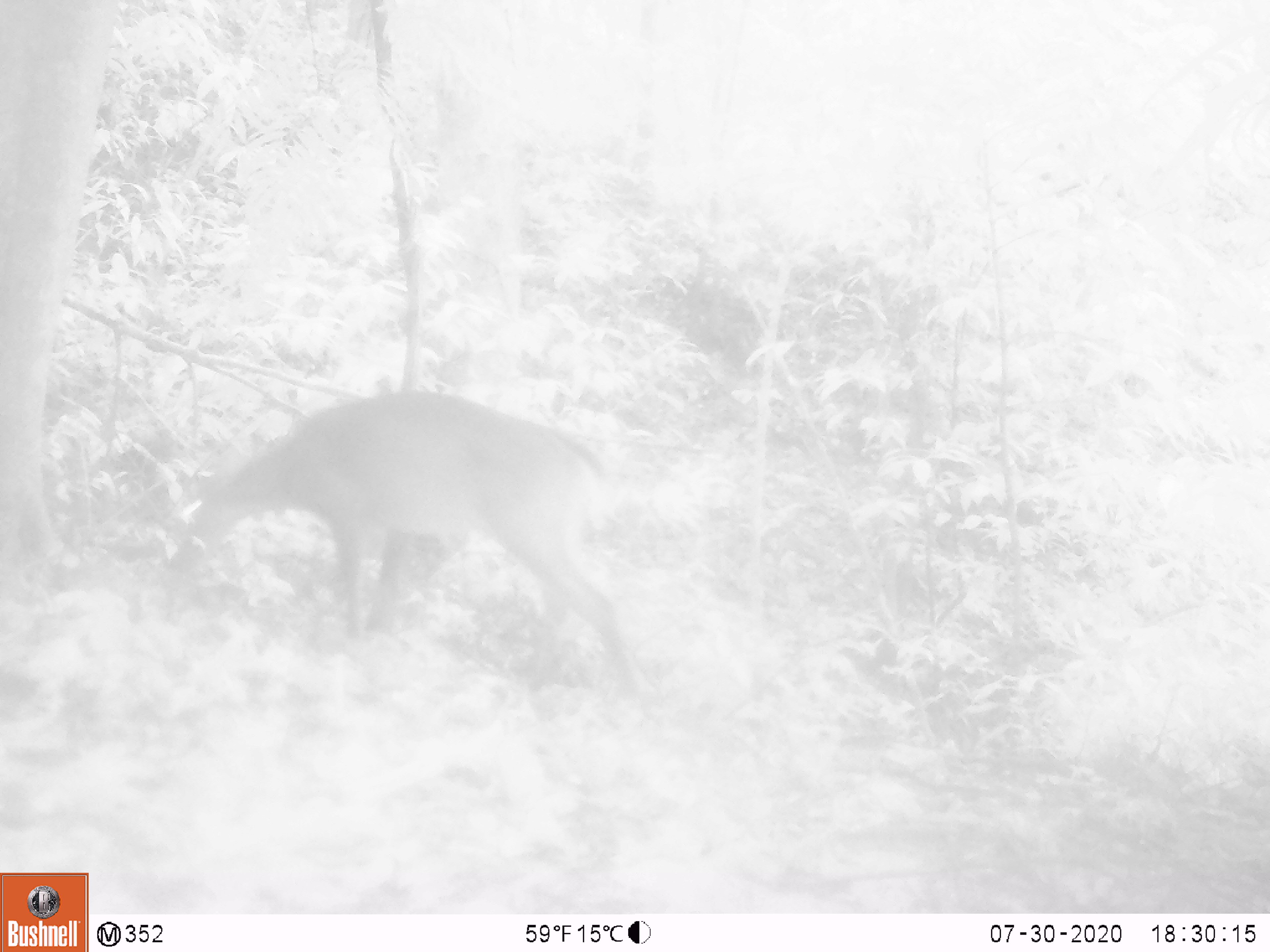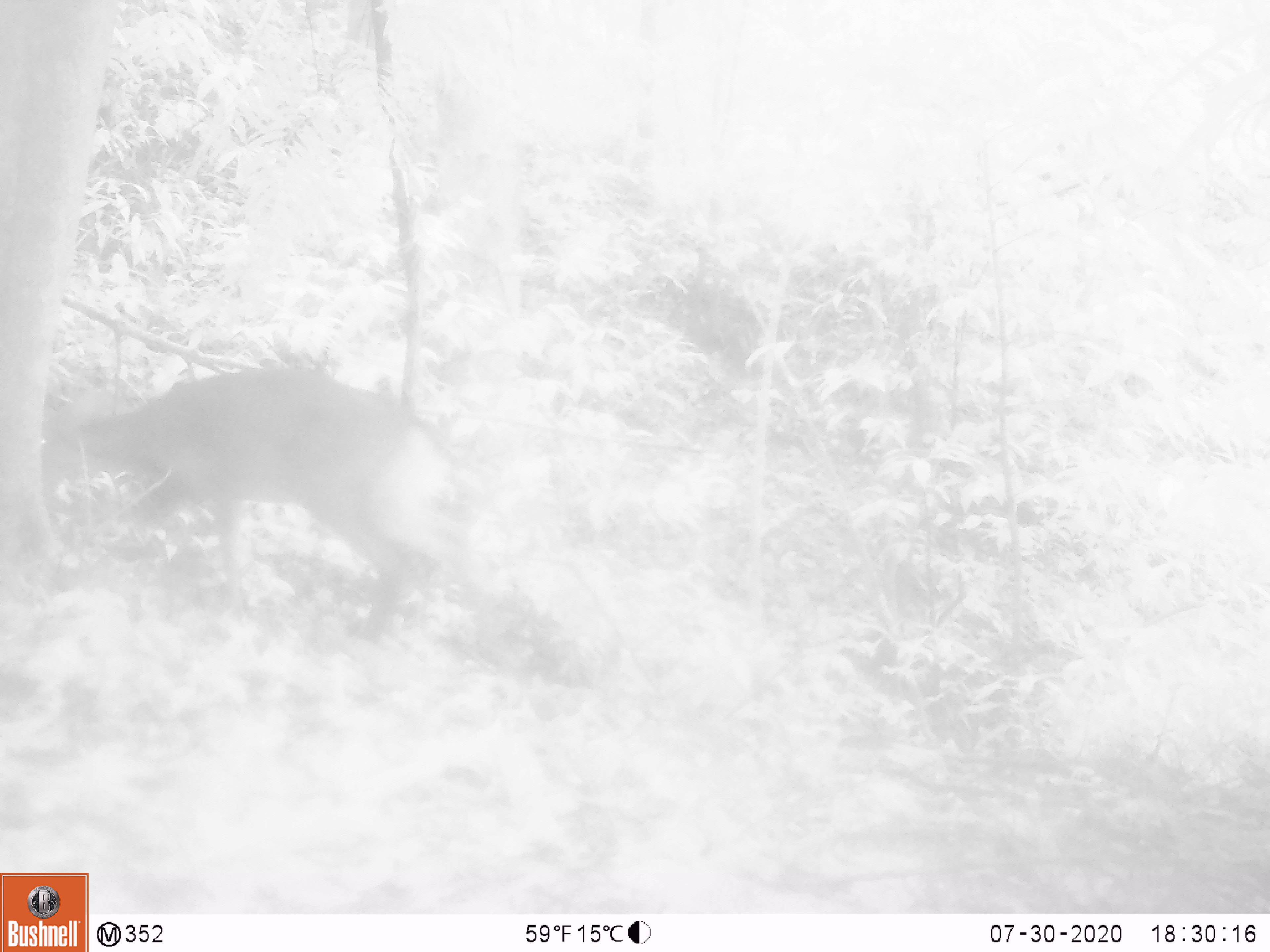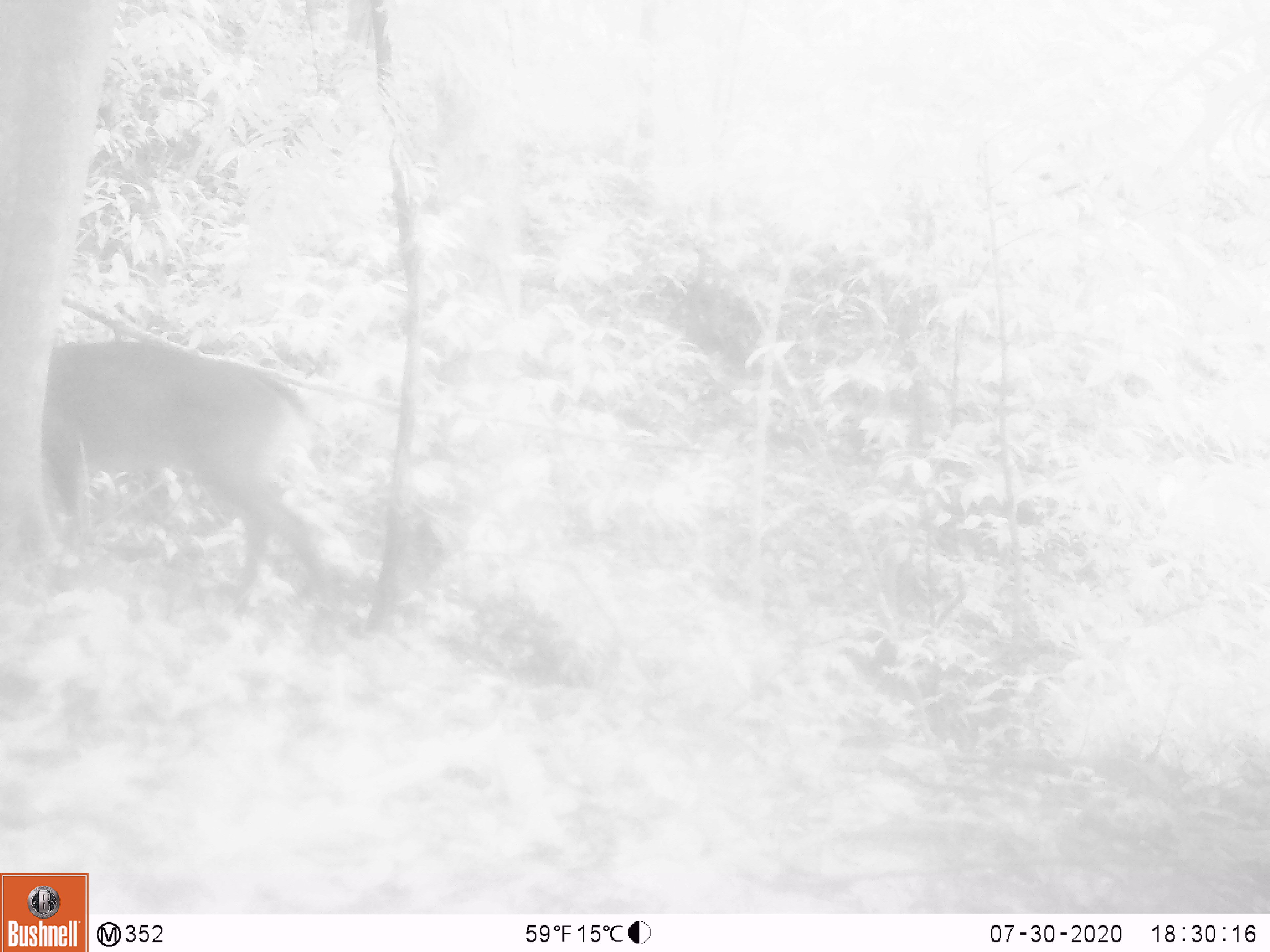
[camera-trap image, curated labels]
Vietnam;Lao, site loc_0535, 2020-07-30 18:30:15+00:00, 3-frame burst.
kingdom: Animalia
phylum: Chordata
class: Mammalia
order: Artiodactyla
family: Cervidae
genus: Muntiacus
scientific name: Muntiacus vuquangensis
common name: large-antlered muntjac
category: large antlered muntjac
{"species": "large antlered muntjac (large-antlered muntjac) (Muntiacus vuquangensis)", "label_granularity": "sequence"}